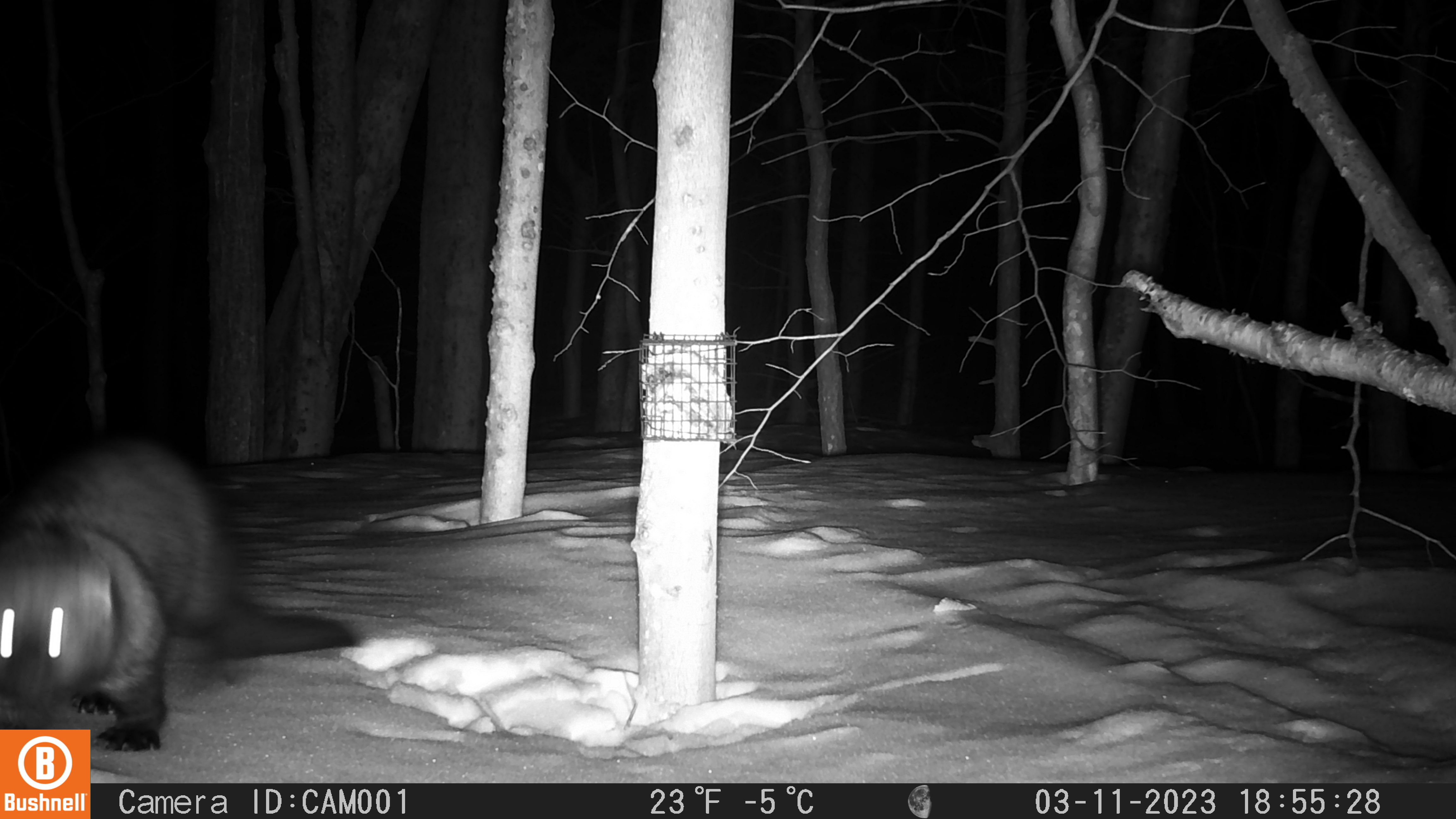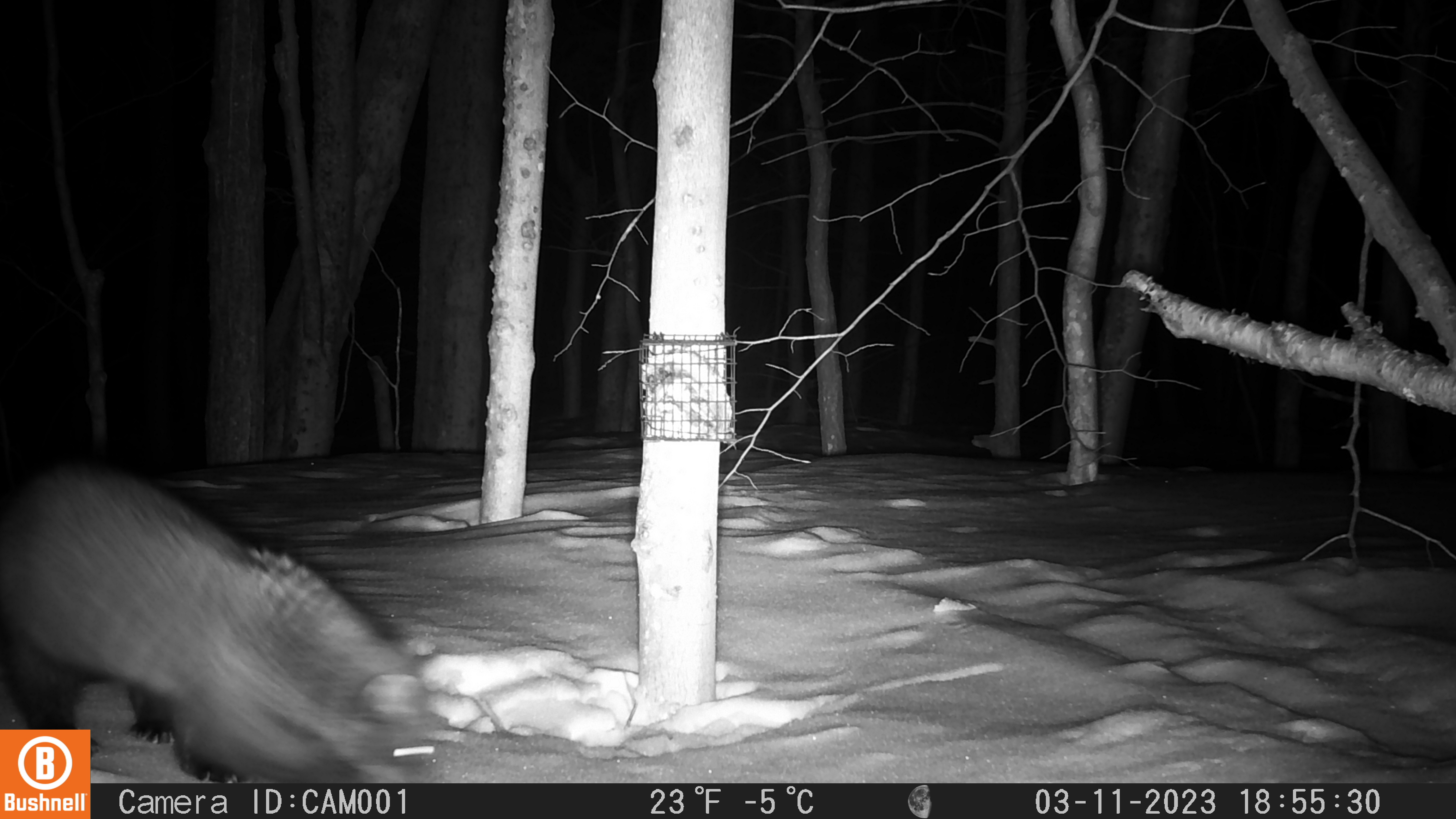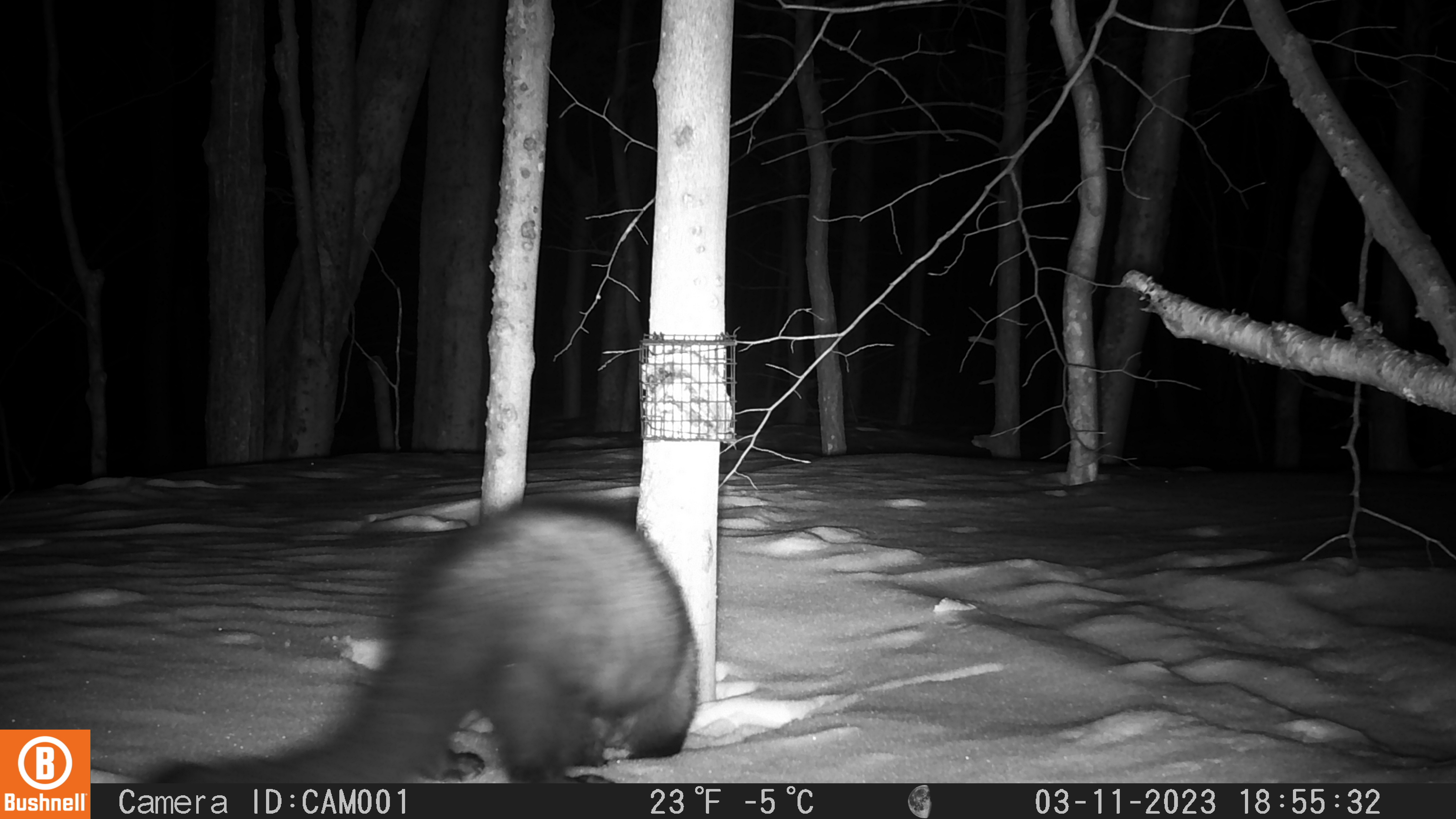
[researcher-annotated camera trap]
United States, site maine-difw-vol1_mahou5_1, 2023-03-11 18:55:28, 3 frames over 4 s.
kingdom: Animalia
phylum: Chordata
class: Mammalia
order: Carnivora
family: Mustelidae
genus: Pekania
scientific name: Pekania pennanti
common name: fisher